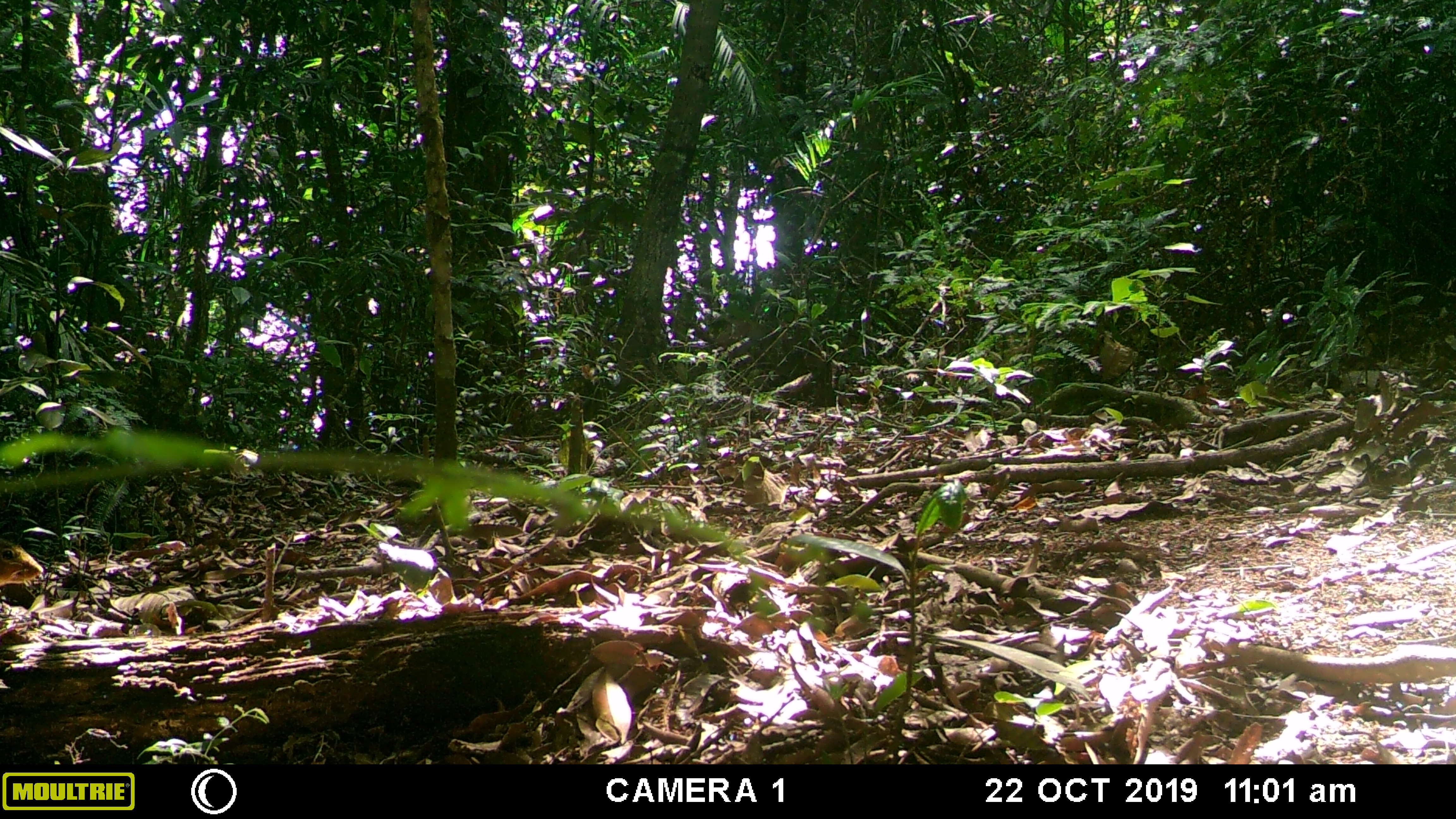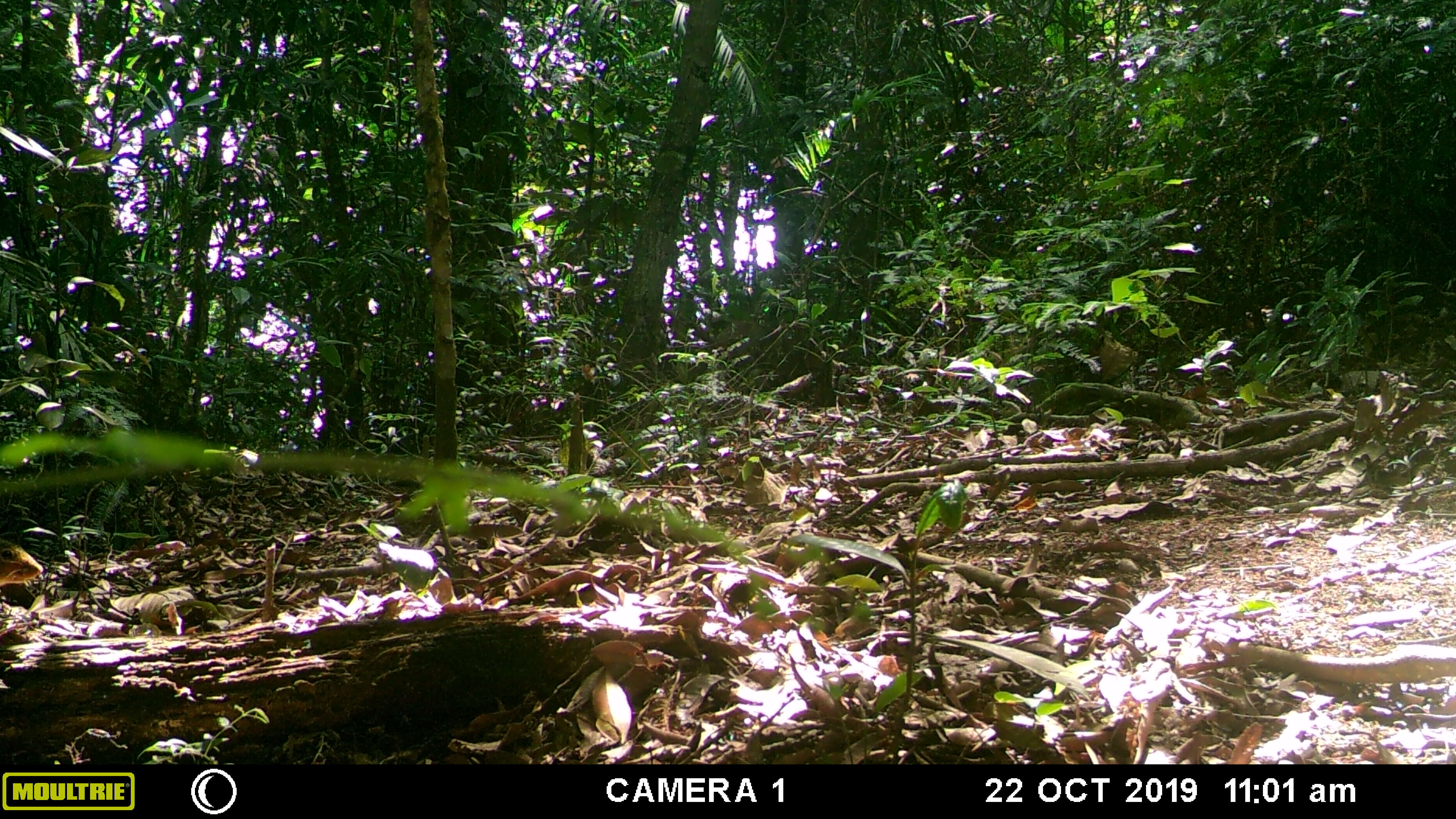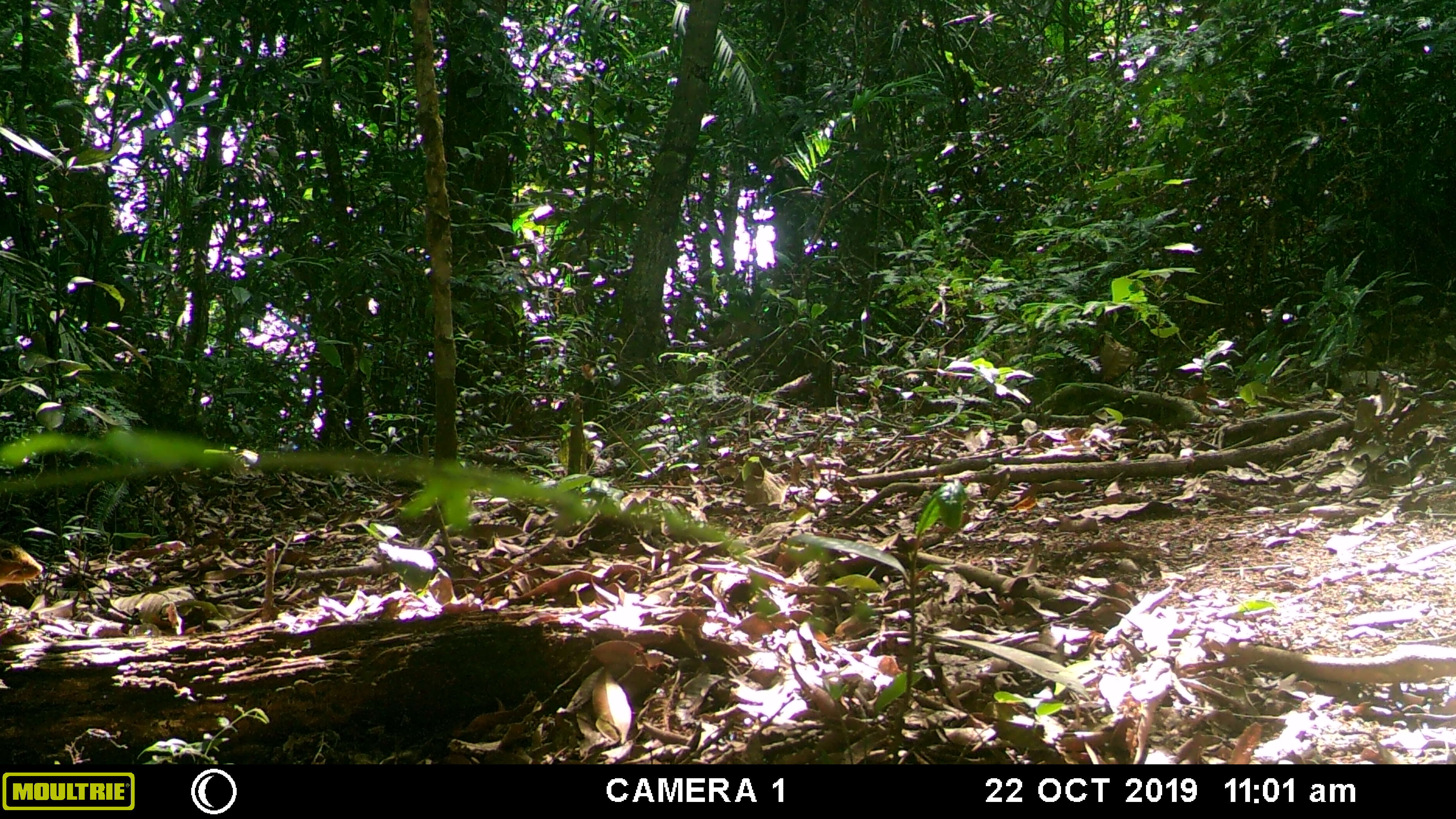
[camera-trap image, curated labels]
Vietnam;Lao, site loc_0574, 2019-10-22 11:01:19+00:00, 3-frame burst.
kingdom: Animalia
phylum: Chordata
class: Mammalia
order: Scandentia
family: Tupaiidae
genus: Tupaia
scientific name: Tupaia belangeri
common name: northern treeshrew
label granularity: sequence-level